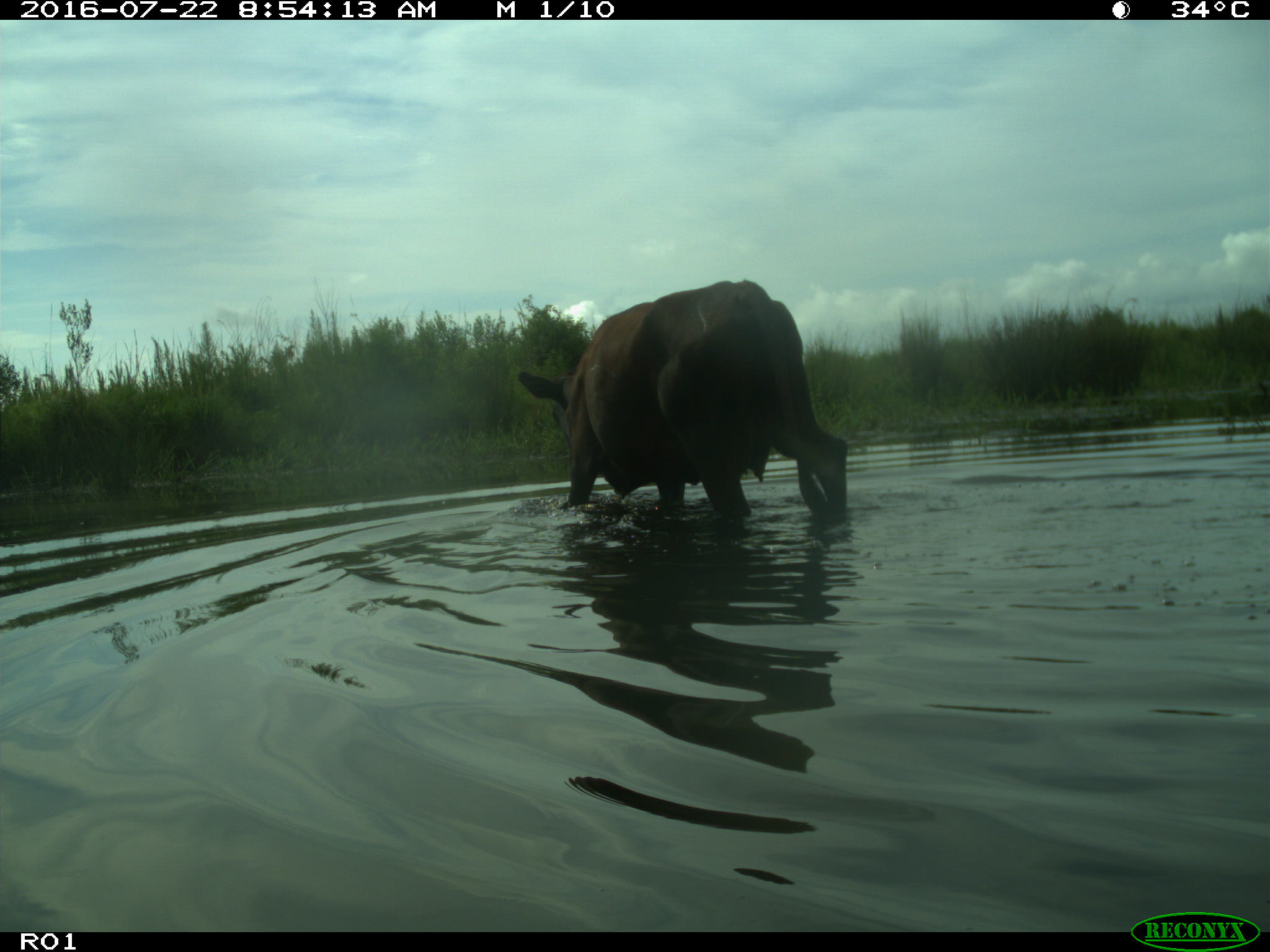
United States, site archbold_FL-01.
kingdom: Animalia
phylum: Chordata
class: Mammalia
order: Artiodactyla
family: Bovidae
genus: Bos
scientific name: Bos taurus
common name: domestic cow